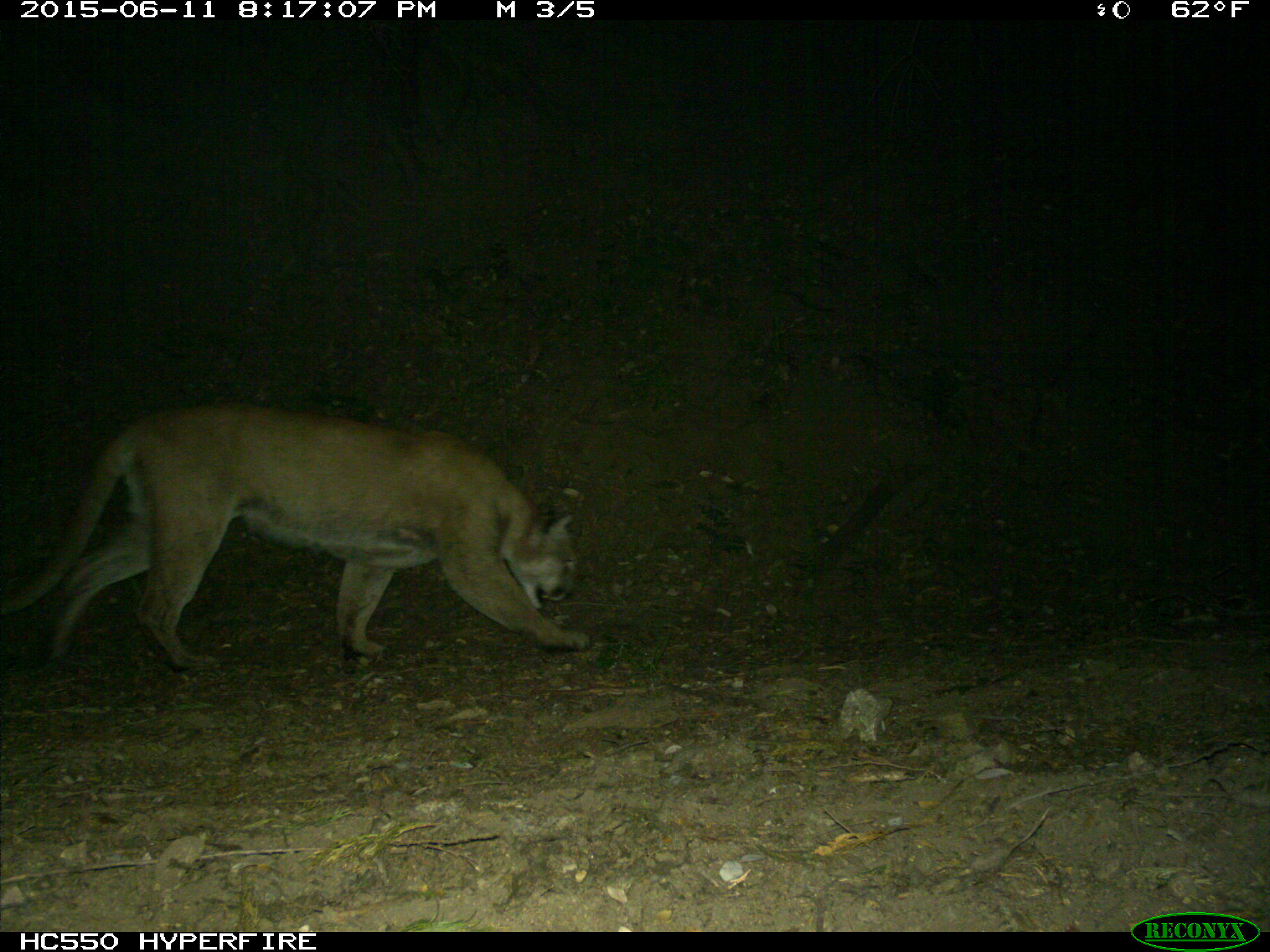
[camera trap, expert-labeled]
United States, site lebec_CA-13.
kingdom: Animalia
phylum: Chordata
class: Mammalia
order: Carnivora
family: Felidae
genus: Puma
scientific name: Puma concolor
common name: mountain lion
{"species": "Puma concolor (mountain lion)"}